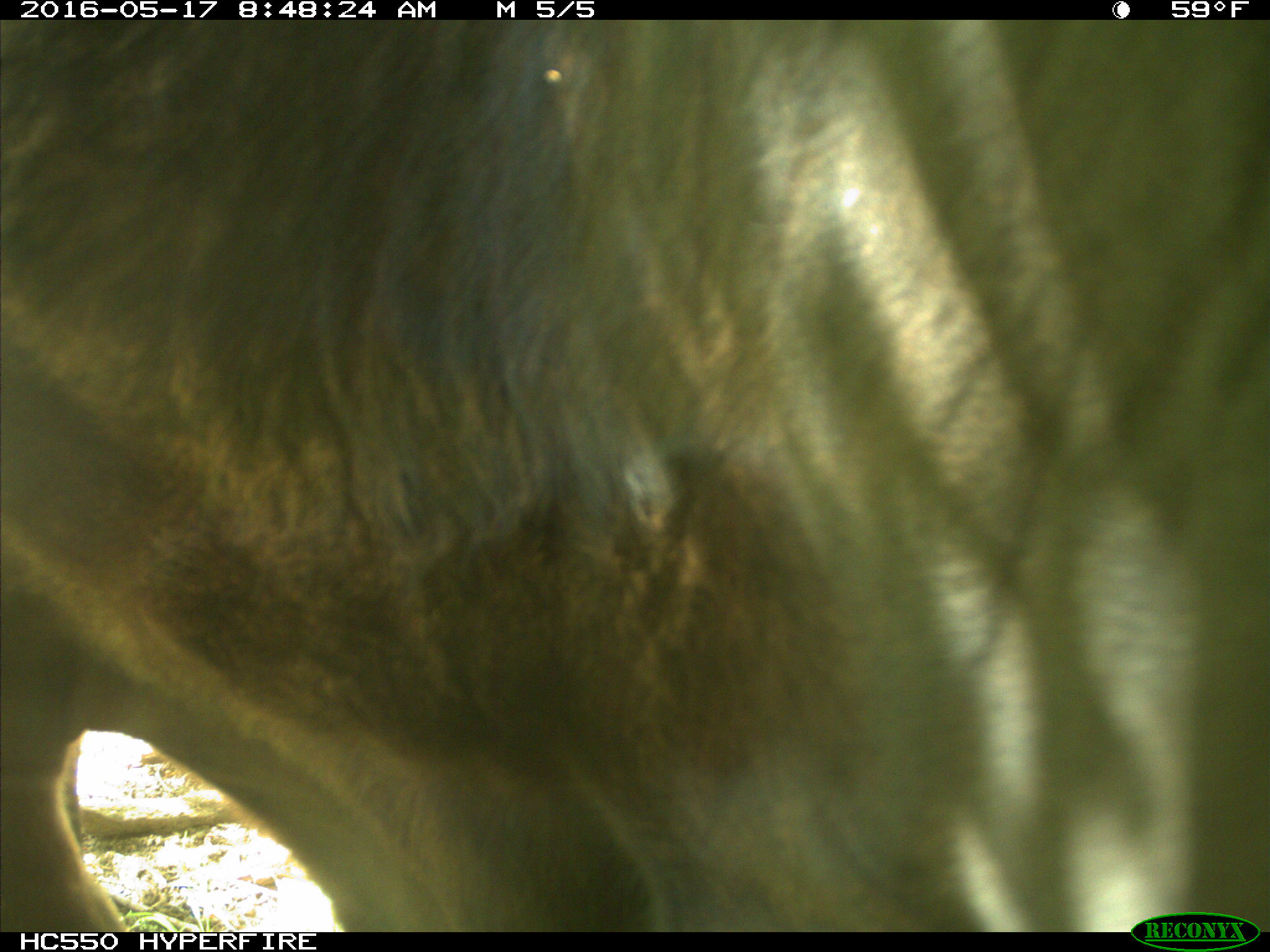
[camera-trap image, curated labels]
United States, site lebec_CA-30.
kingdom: Animalia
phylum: Chordata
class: Mammalia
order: Artiodactyla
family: Bovidae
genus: Bos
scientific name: Bos taurus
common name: domestic cow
Bos taurus (domestic cow).